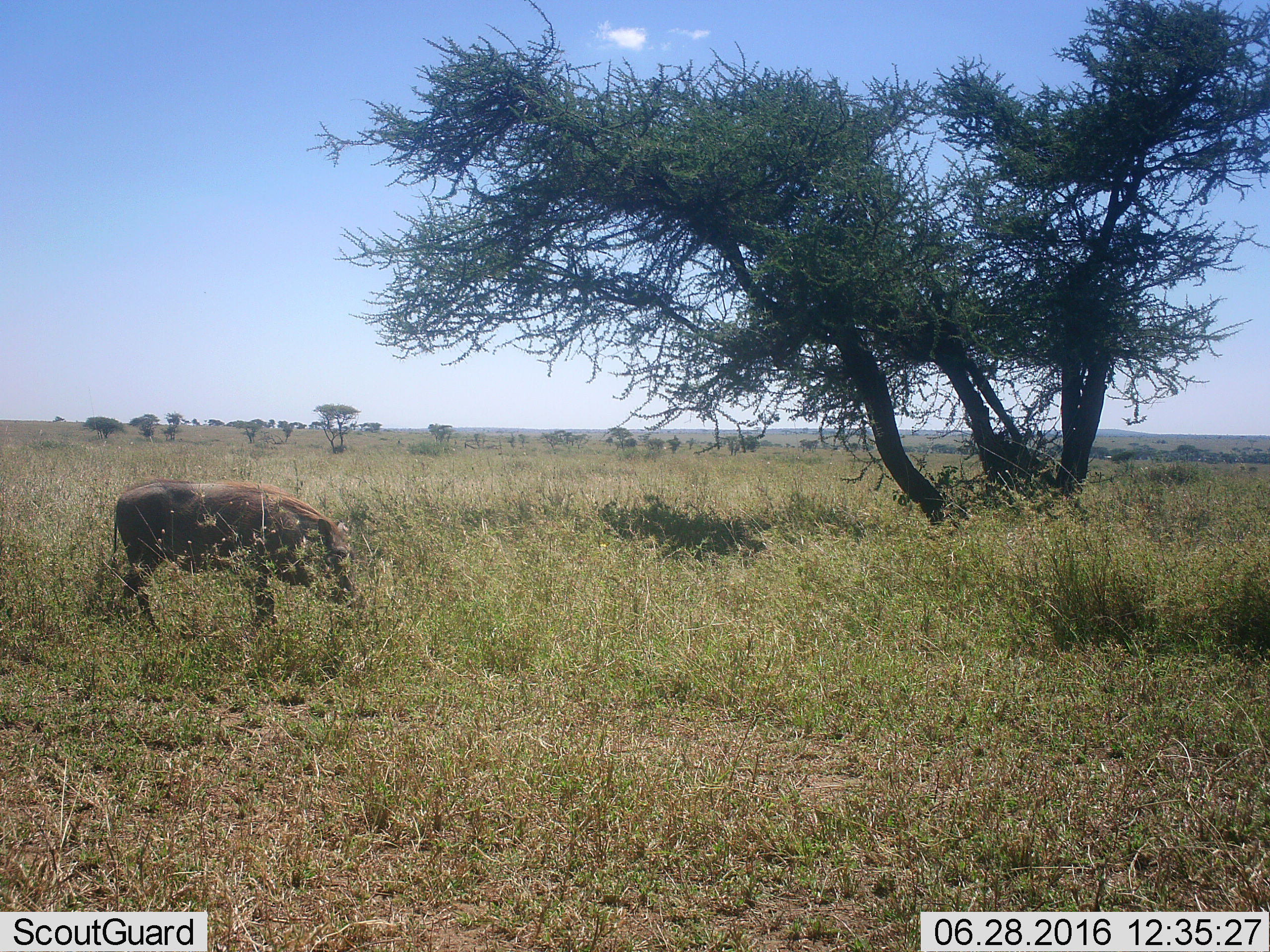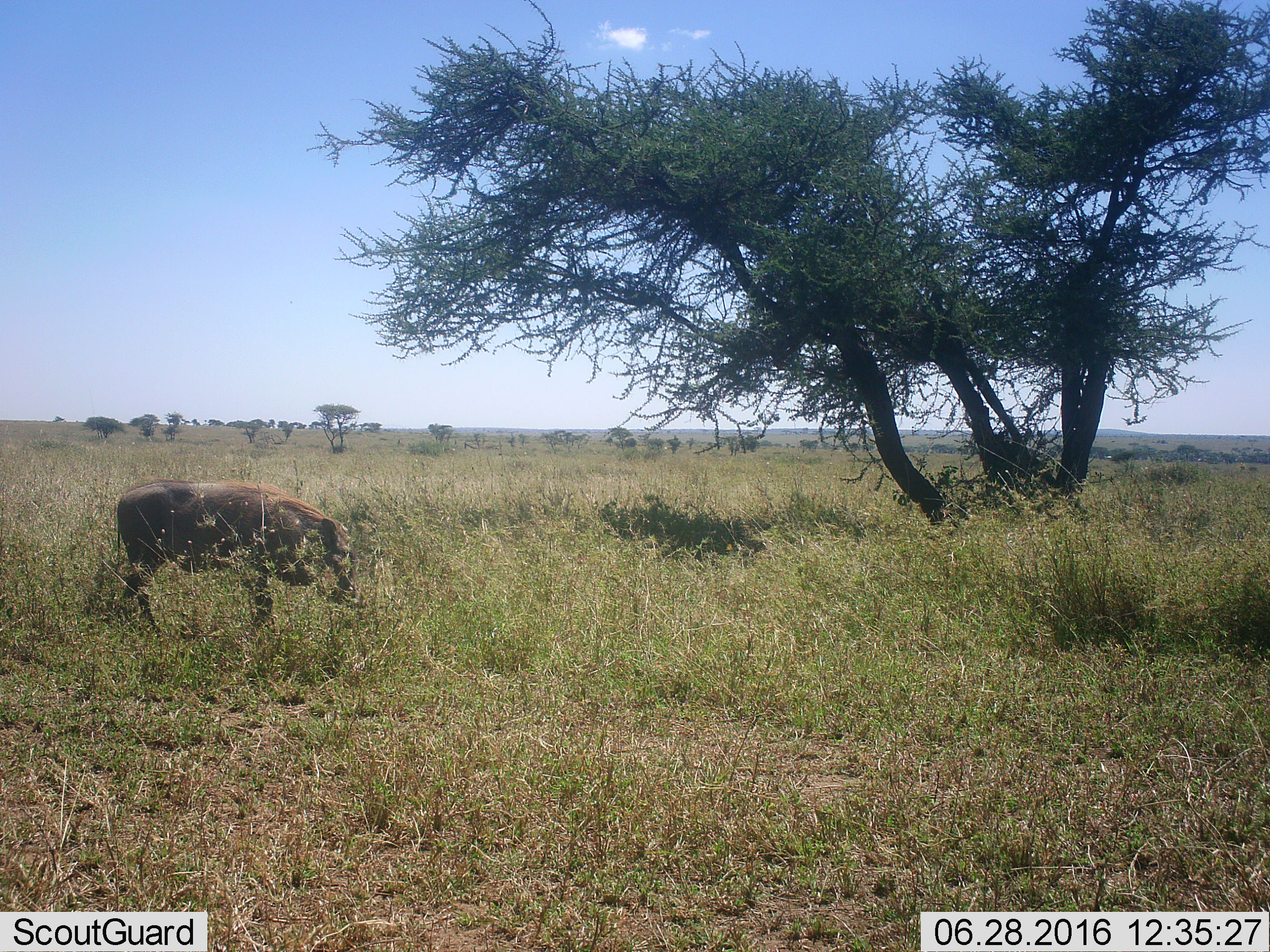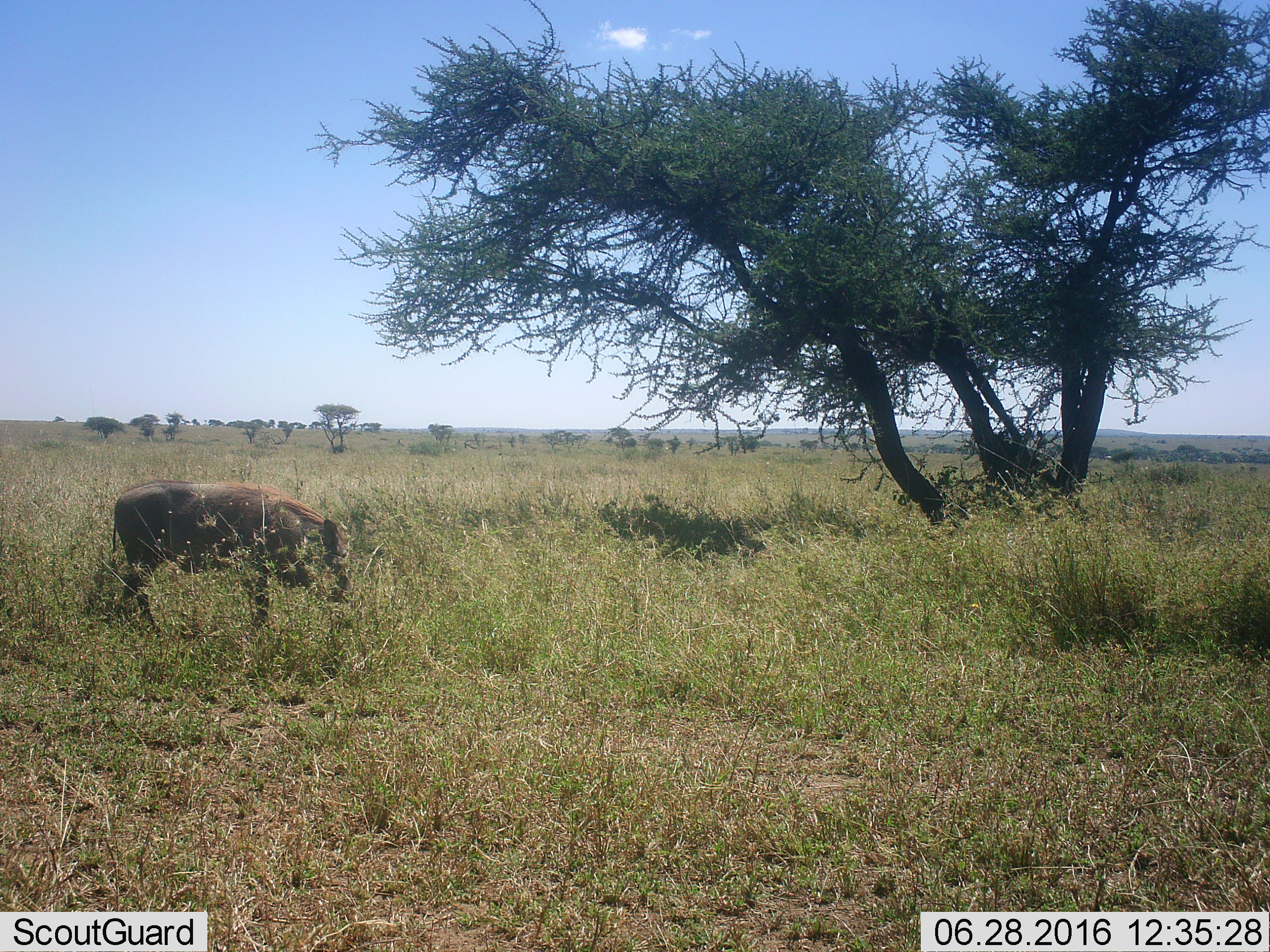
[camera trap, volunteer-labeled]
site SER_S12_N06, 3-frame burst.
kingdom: Animalia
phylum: Chordata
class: Mammalia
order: Artiodactyla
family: Suidae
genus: Phacochoerus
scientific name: Phacochoerus africanus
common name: warthog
Warthog (Phacochoerus africanus), count 1. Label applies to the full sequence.